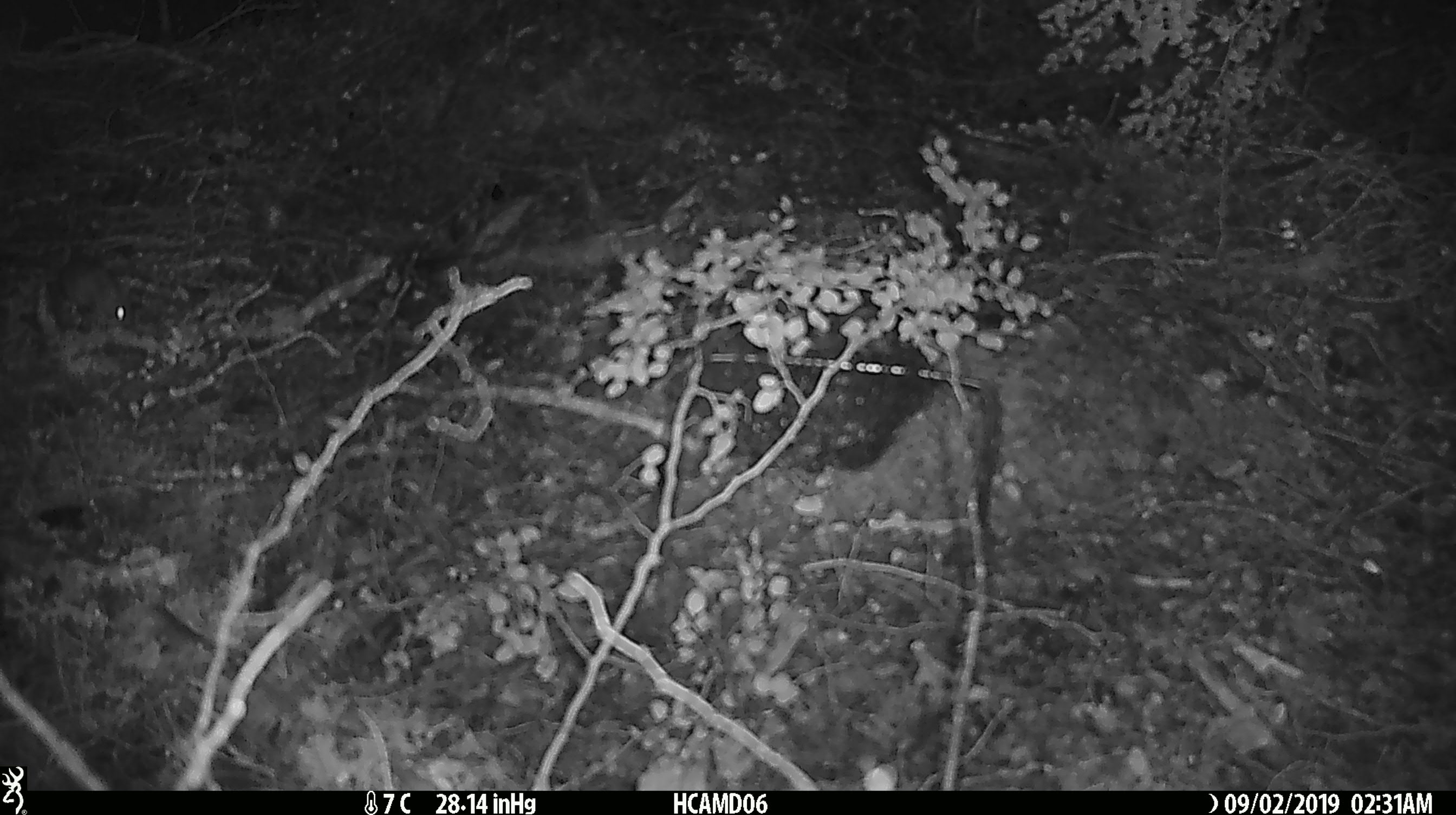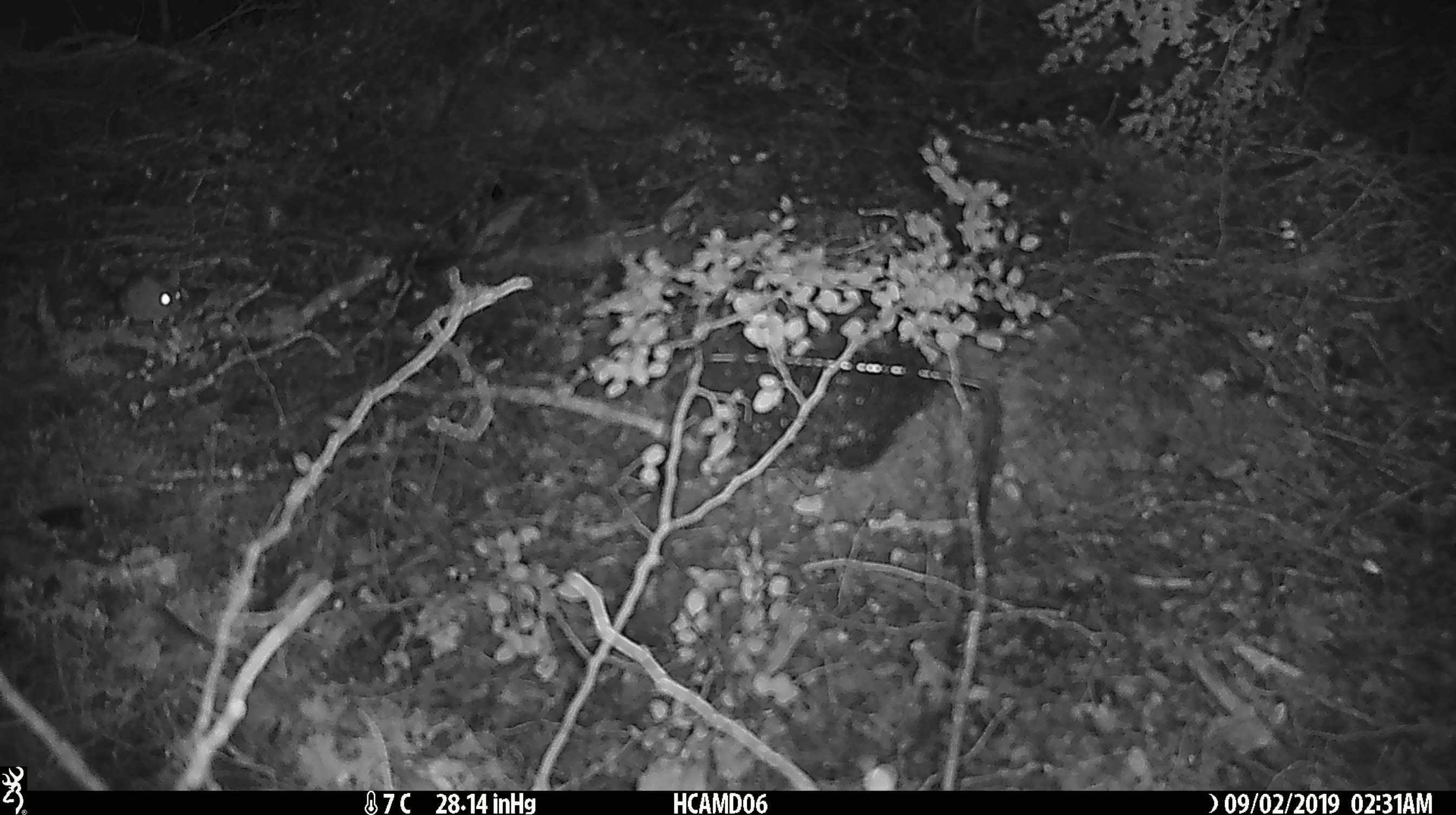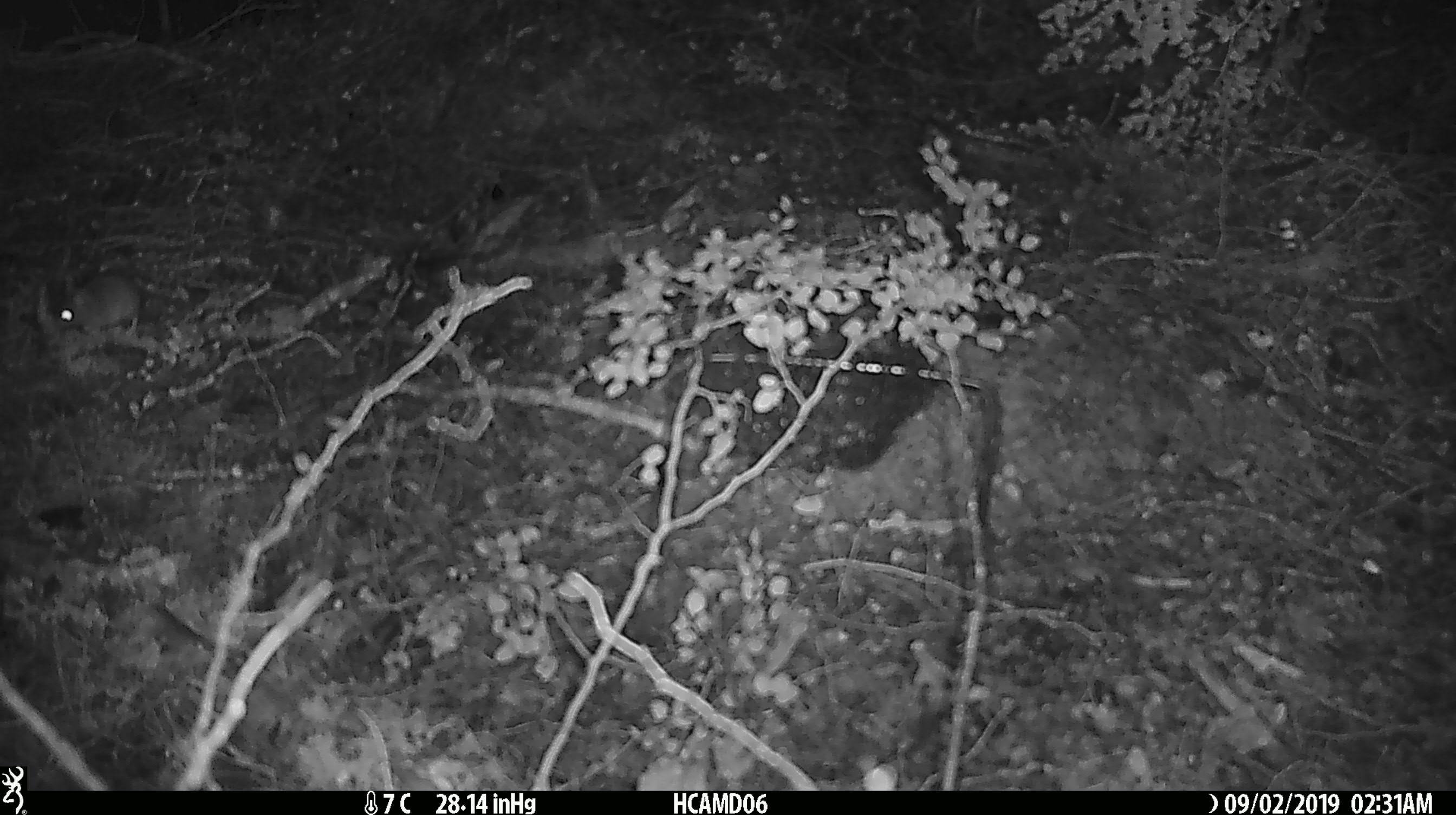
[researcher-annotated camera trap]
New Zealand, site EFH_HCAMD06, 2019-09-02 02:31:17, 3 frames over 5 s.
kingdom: Animalia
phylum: Chordata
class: Mammalia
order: Rodentia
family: Muridae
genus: Mus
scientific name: Mus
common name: mouse